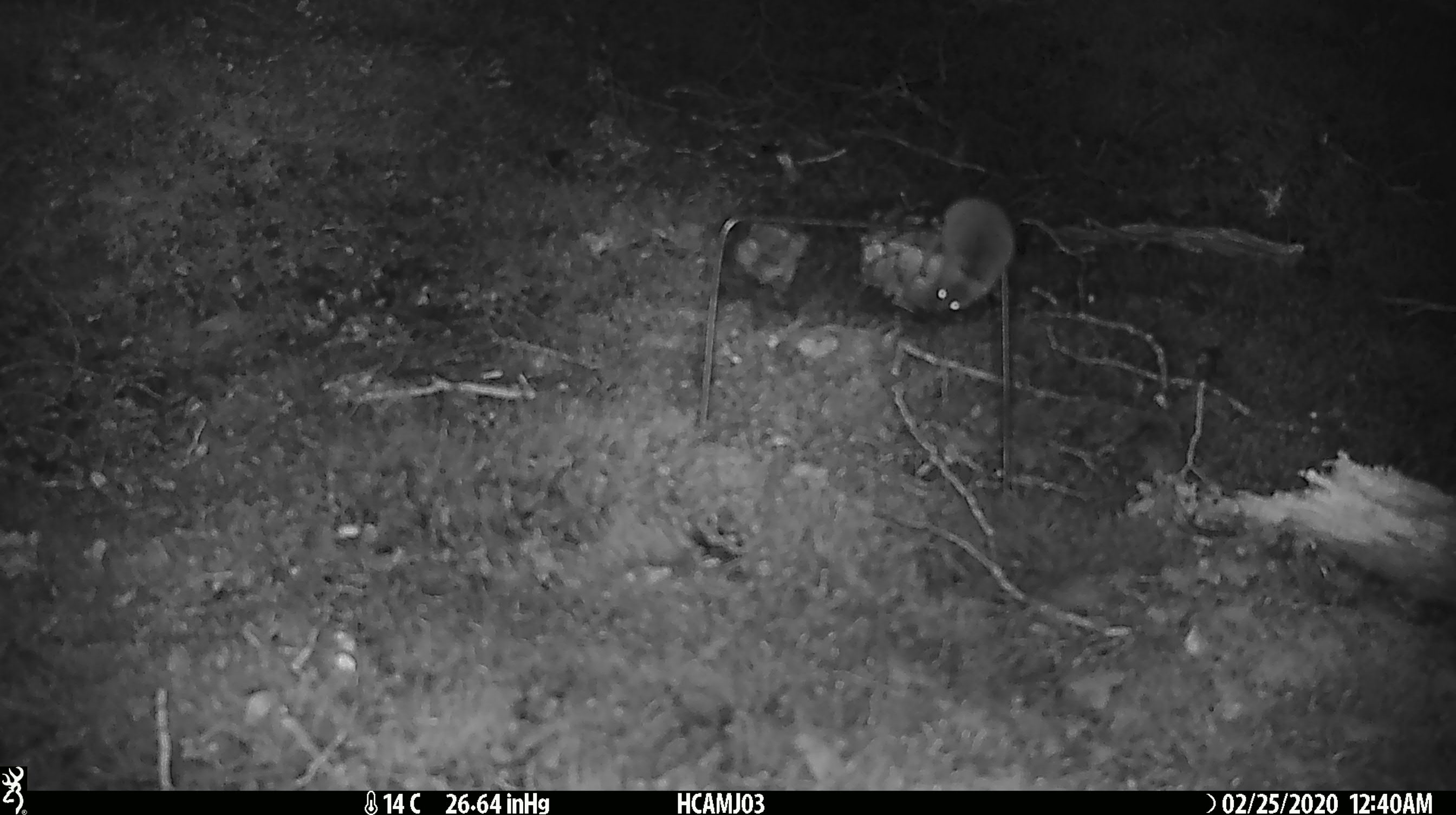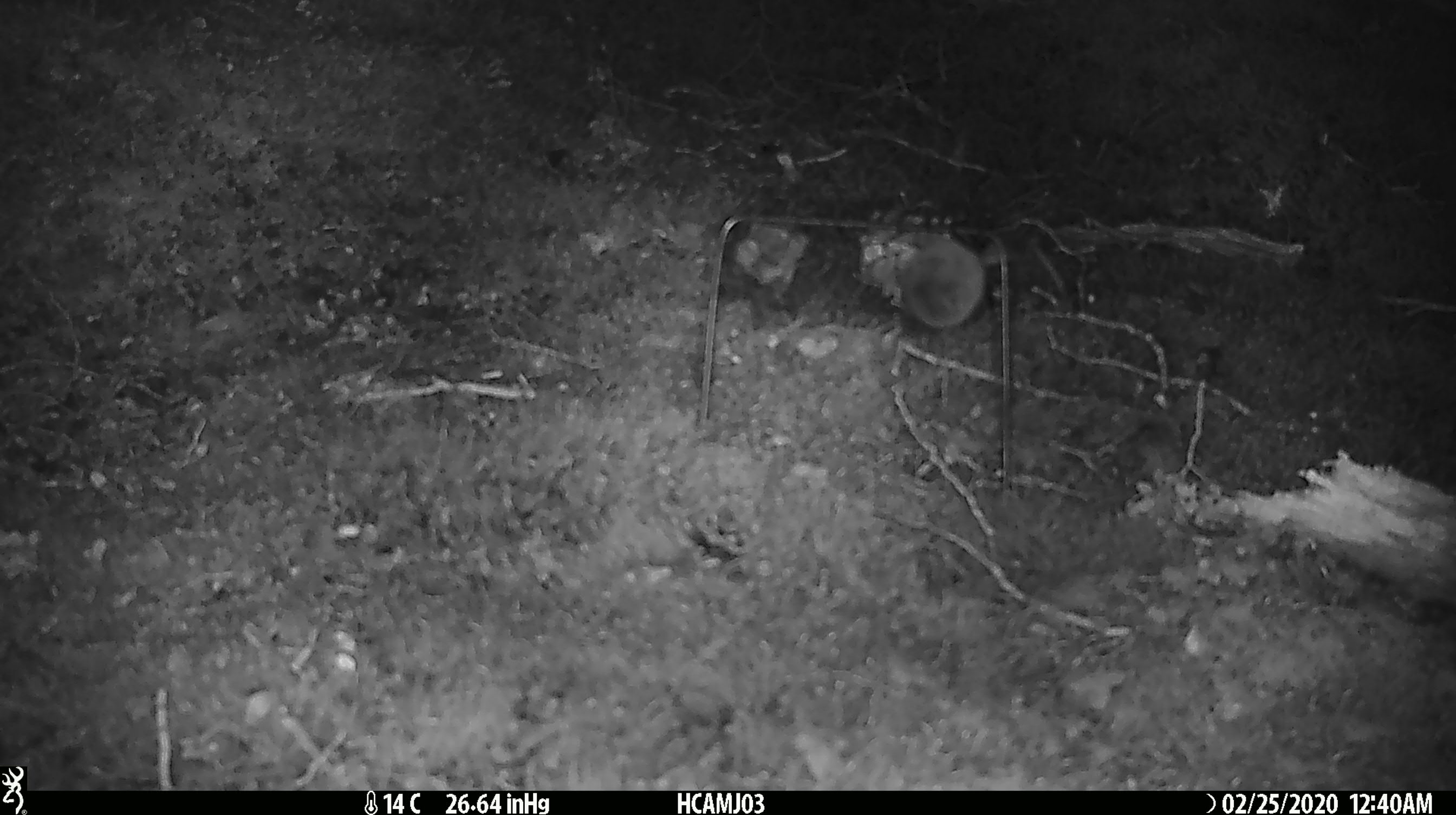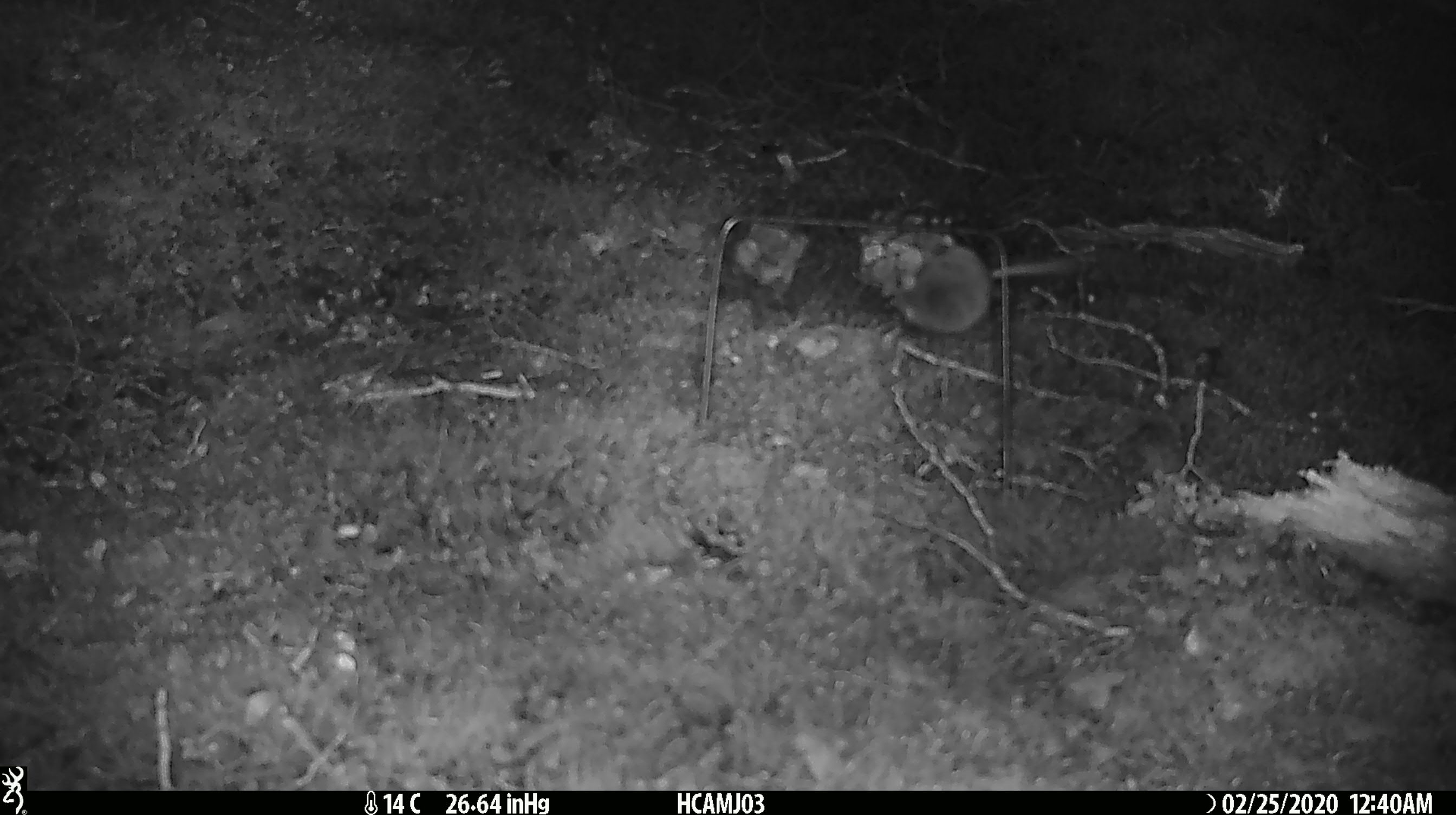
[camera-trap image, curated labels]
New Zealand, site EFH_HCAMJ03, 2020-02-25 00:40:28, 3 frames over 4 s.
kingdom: Animalia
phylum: Chordata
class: Mammalia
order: Rodentia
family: Muridae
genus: Mus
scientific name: Mus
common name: mouse